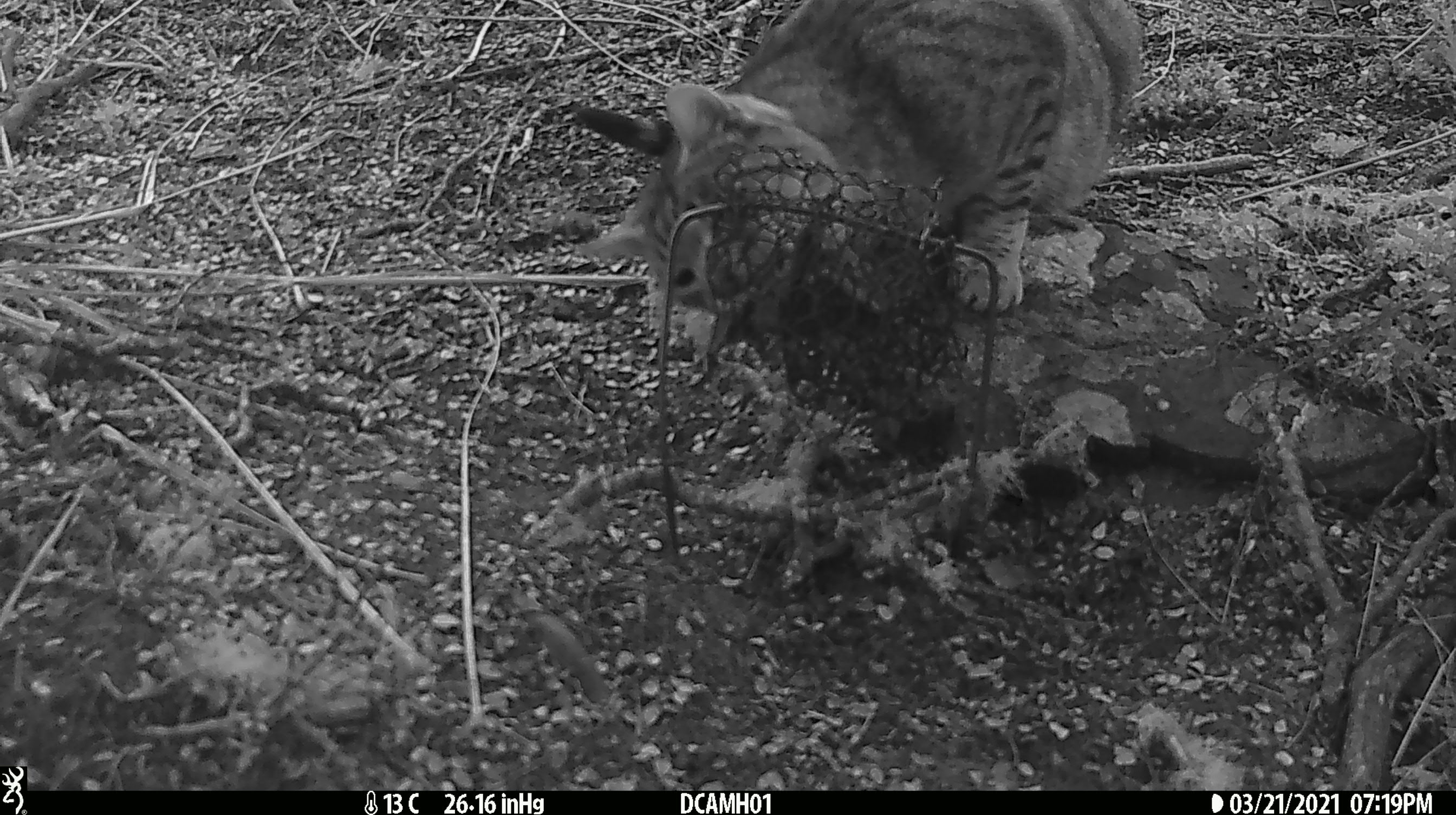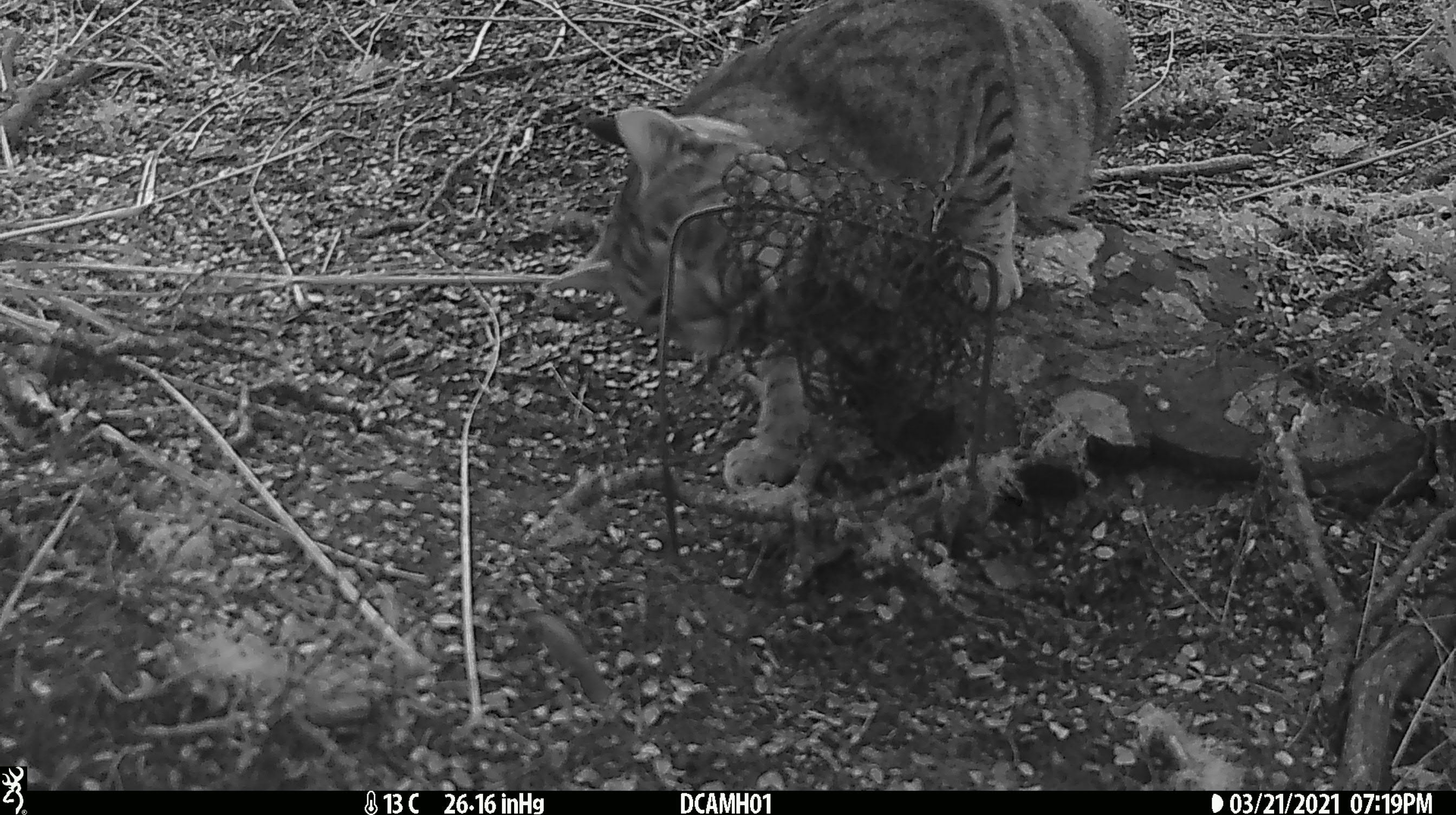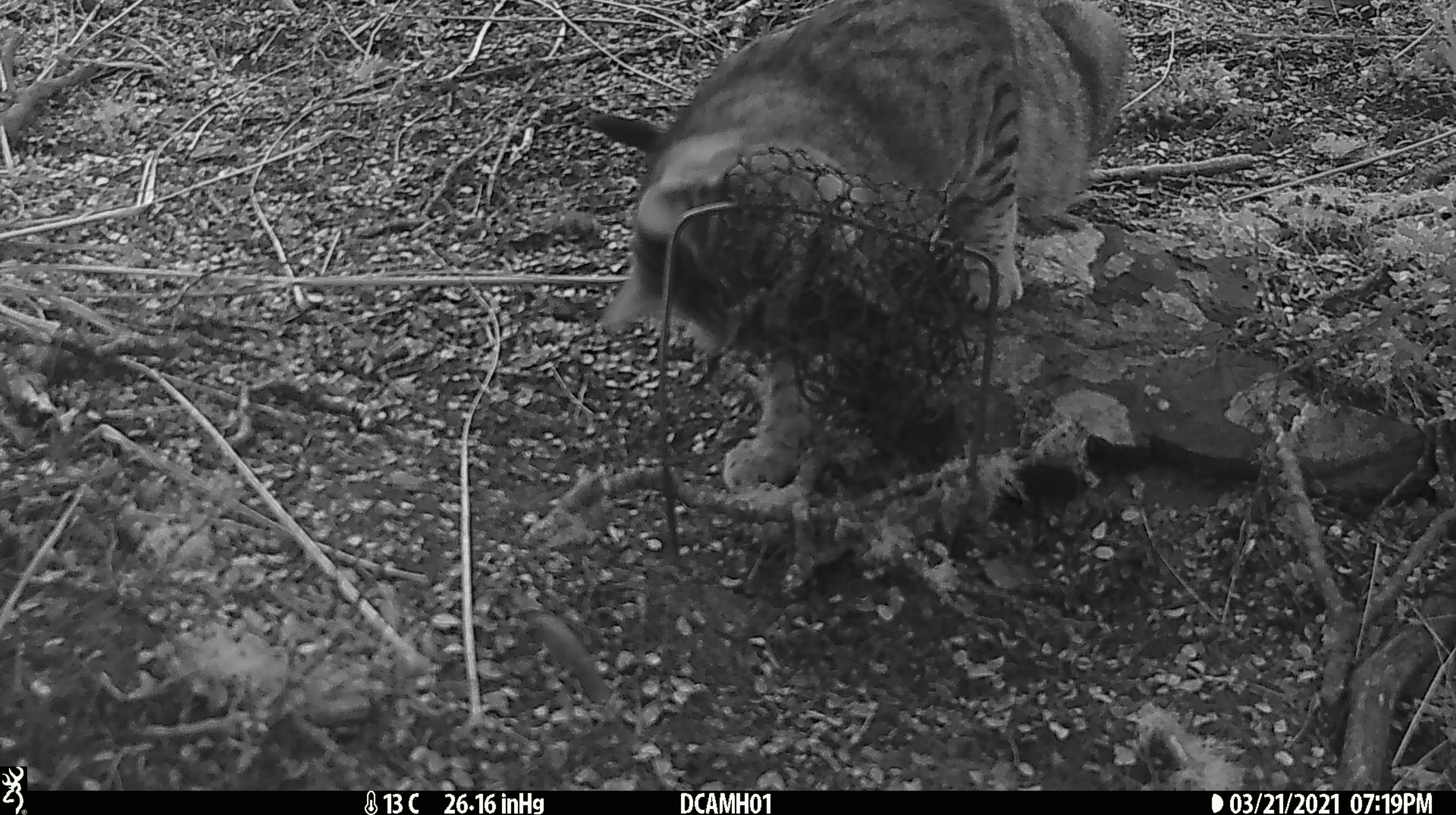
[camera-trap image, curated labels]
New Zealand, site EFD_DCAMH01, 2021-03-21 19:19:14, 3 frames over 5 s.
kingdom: Animalia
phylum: Chordata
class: Mammalia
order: Carnivora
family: Felidae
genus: Felis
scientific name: Felis catus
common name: domestic cat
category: cat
Cat (domestic cat) (Felis catus).